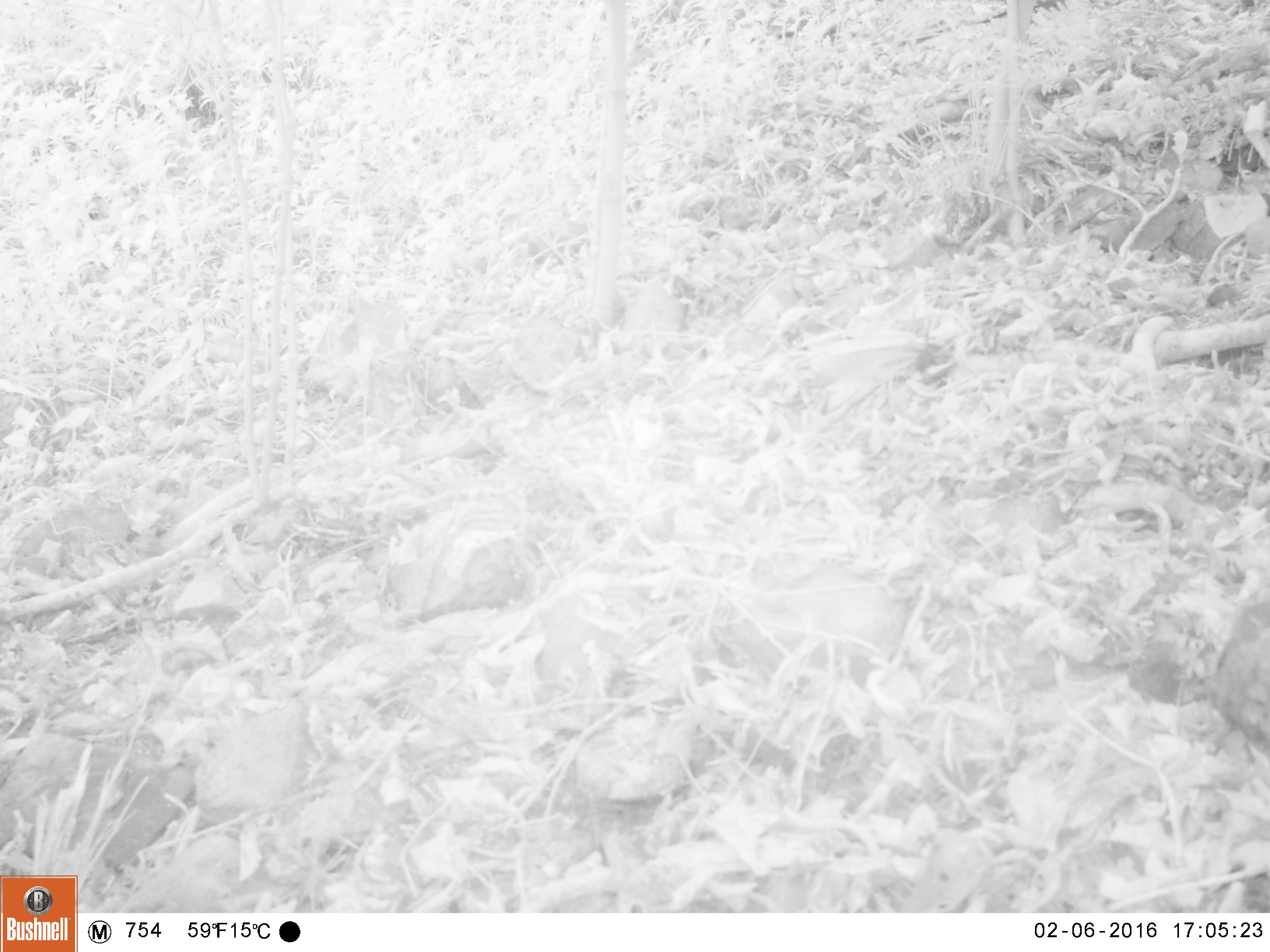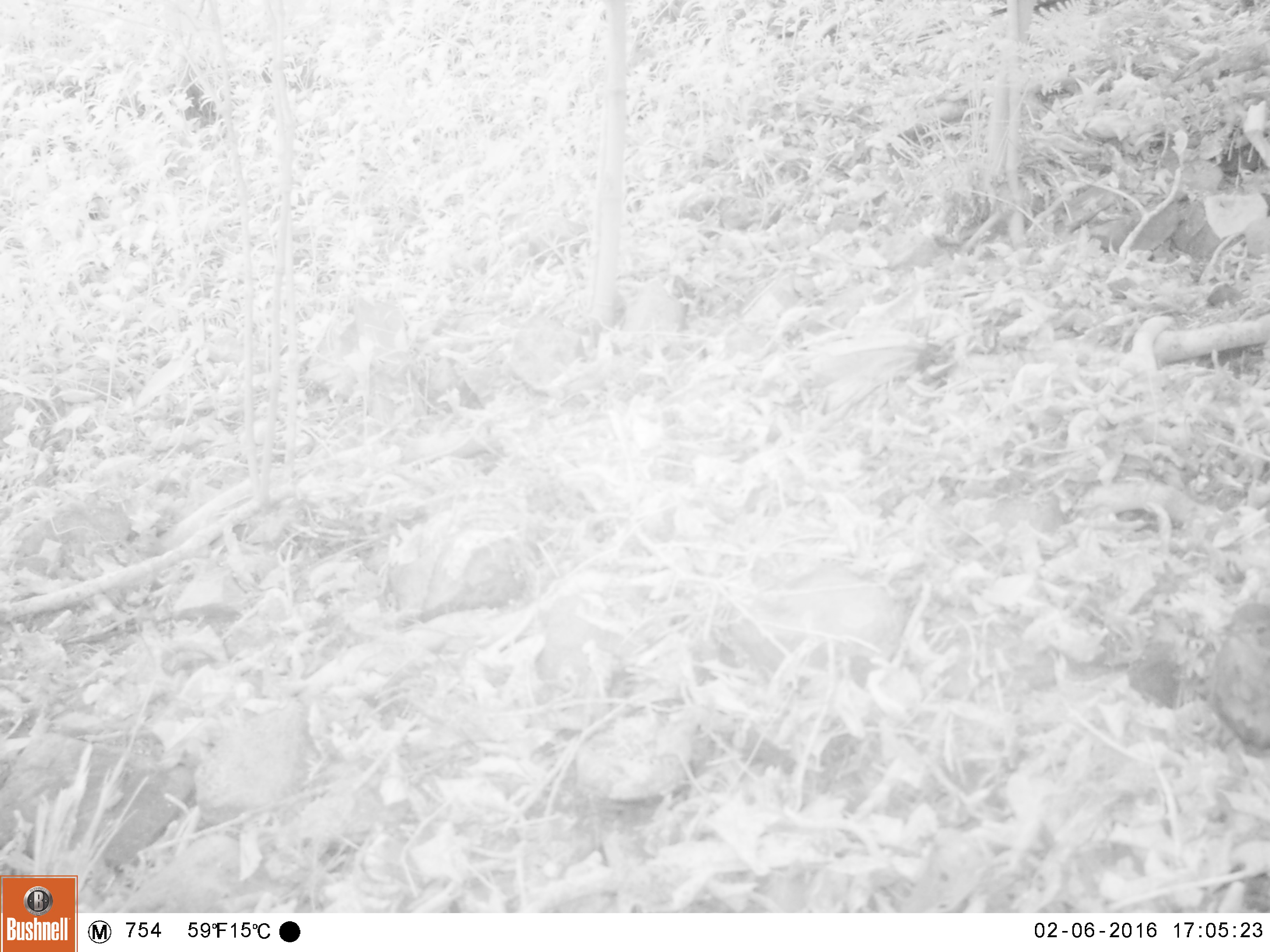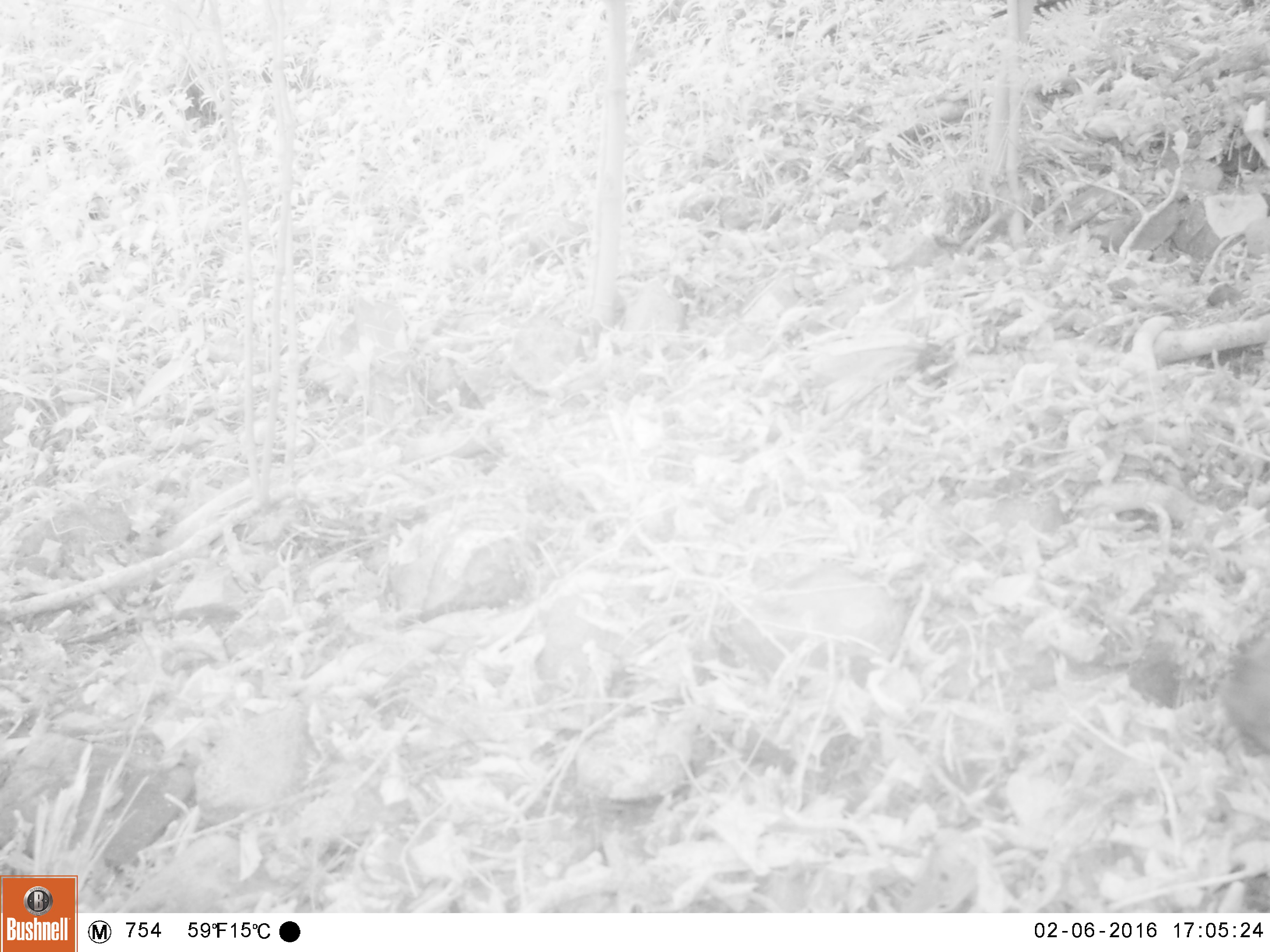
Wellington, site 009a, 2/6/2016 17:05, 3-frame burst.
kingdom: Animalia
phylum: Chordata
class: Aves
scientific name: Aves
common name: bird